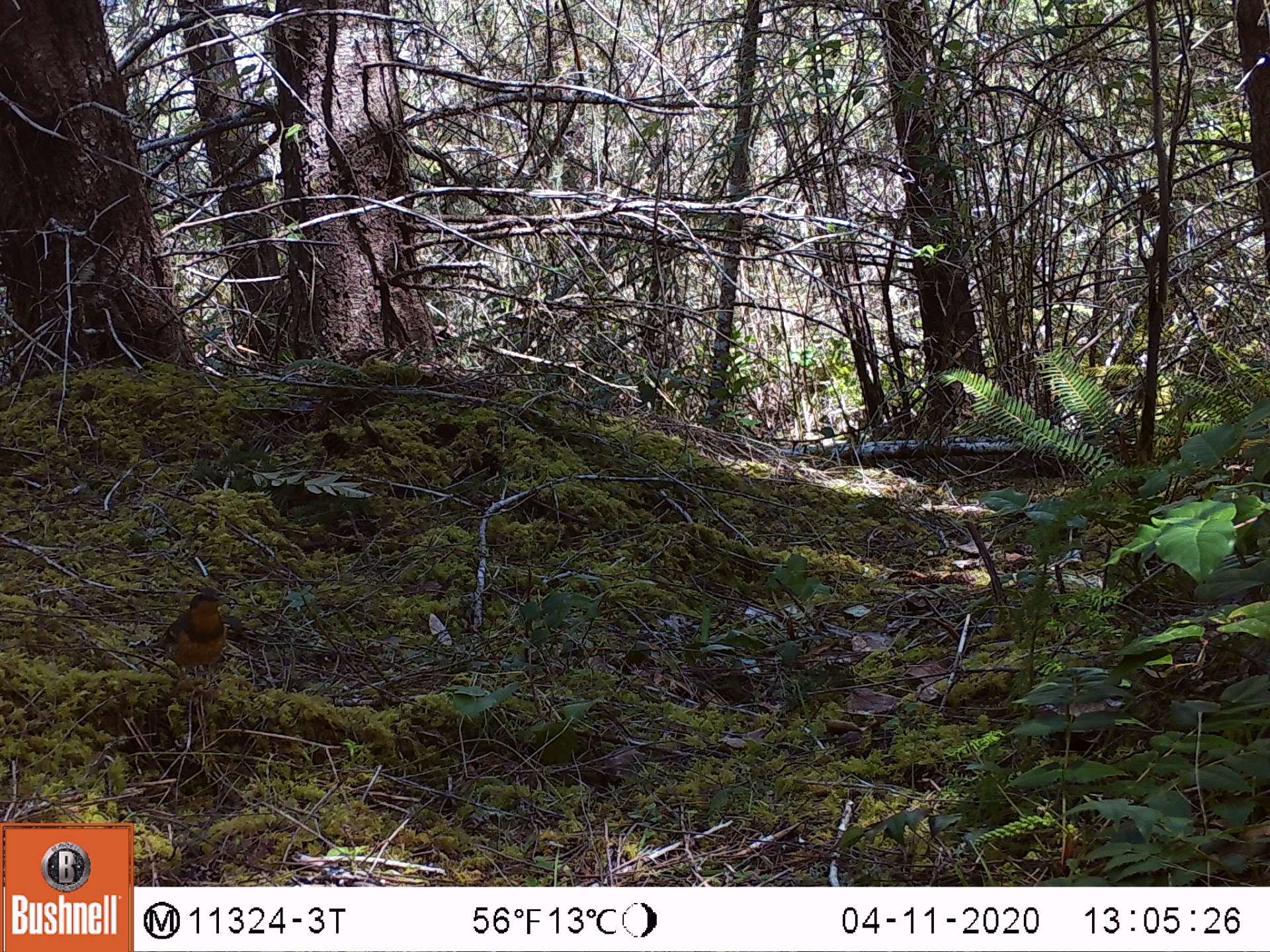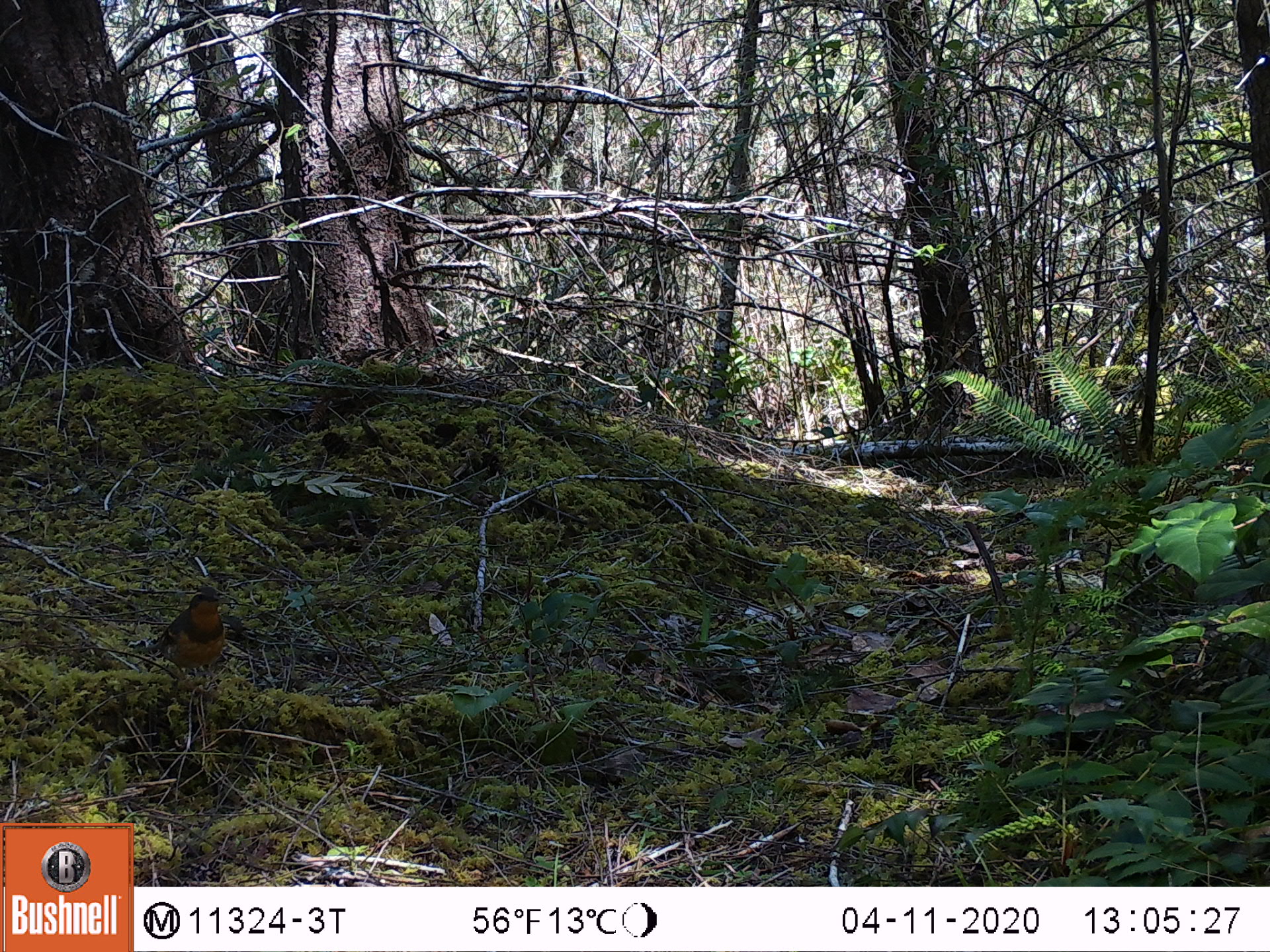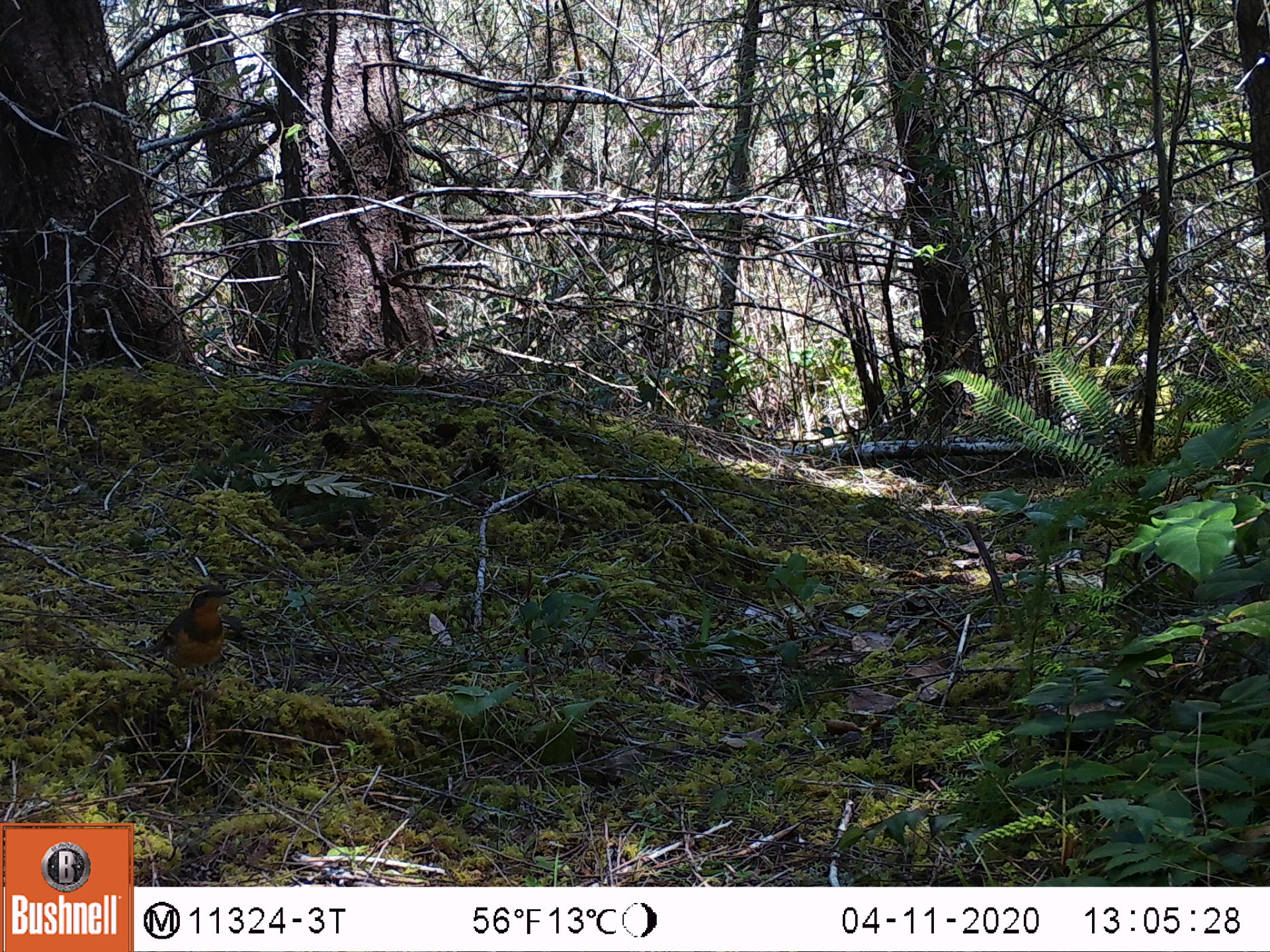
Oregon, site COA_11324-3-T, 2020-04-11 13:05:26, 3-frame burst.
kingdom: Animalia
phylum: Chordata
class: Aves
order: Passeriformes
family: Turdidae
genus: Ixoreus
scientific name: Ixoreus naevius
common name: varied thrush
Varied thrush (Ixoreus naevius).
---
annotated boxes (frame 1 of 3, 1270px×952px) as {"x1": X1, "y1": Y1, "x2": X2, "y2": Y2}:
varied thrush: {"x1": 150, "y1": 579, "x2": 235, "y2": 690}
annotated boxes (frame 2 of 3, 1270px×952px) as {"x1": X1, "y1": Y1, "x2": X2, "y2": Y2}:
varied thrush: {"x1": 141, "y1": 585, "x2": 229, "y2": 691}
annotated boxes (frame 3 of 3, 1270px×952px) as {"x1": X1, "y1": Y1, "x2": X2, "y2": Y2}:
varied thrush: {"x1": 144, "y1": 582, "x2": 231, "y2": 694}